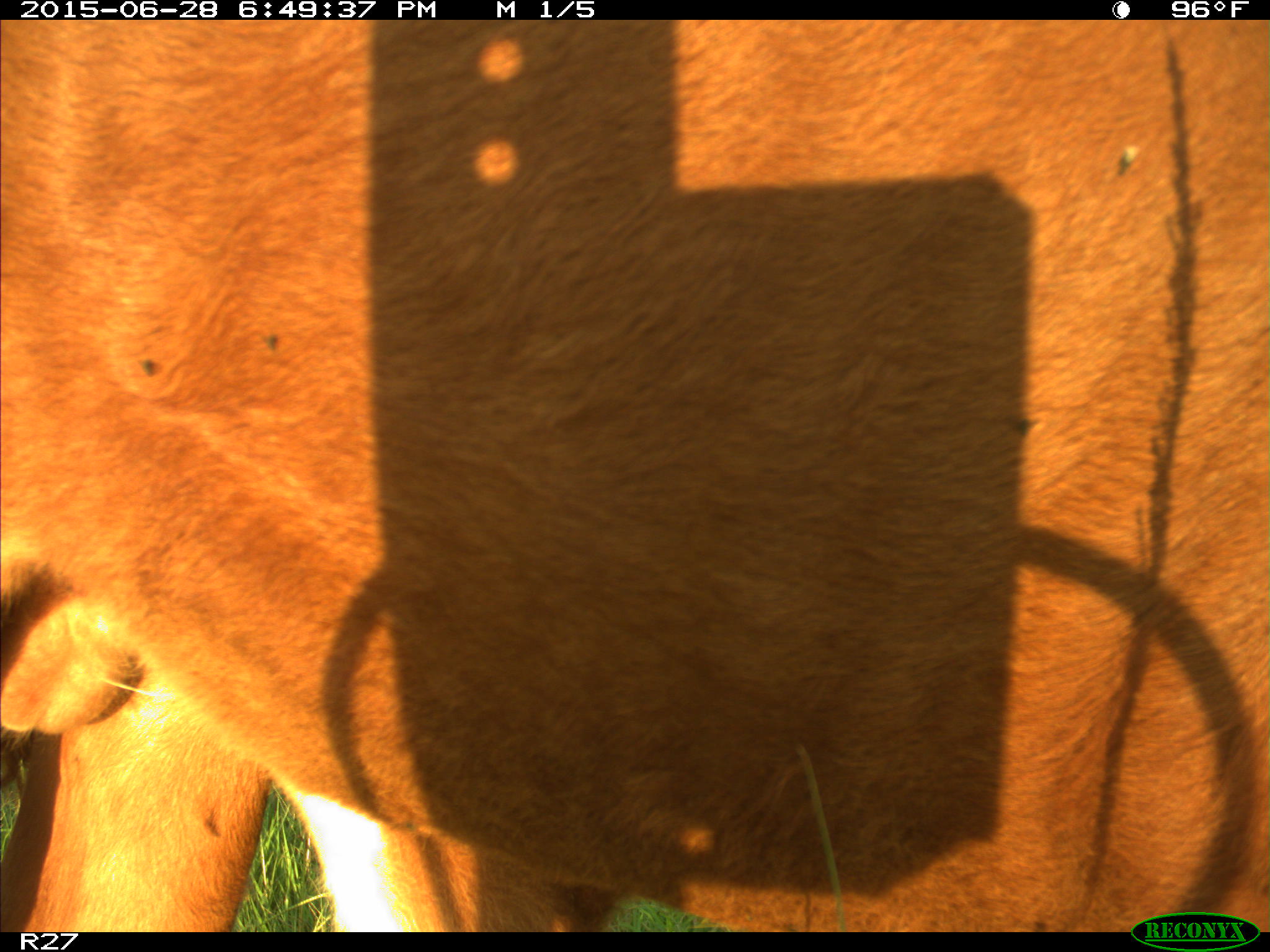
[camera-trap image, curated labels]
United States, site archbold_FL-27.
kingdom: Animalia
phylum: Chordata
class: Mammalia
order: Artiodactyla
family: Bovidae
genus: Bos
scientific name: Bos taurus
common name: domestic cow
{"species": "Bos taurus (domestic cow)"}